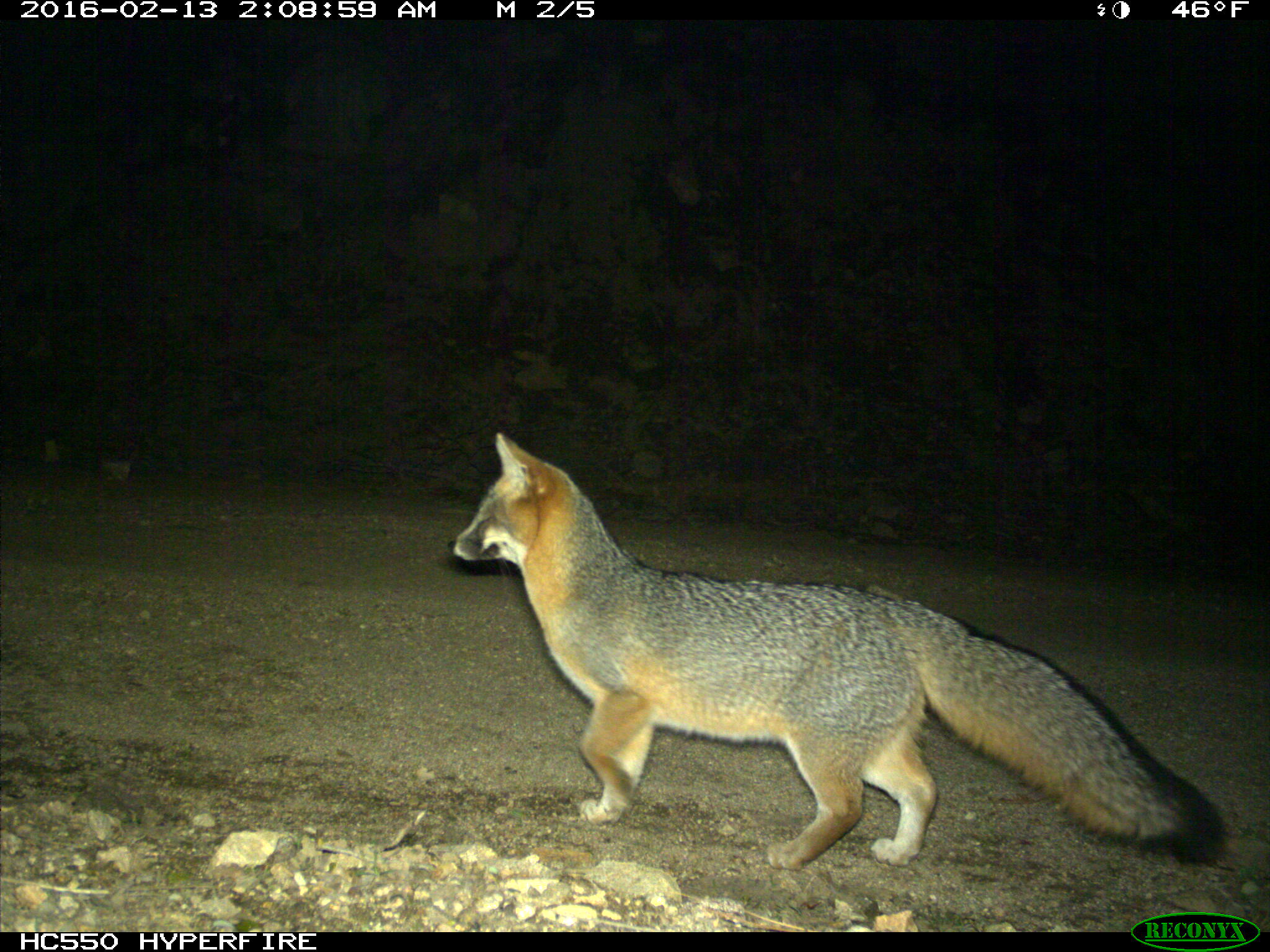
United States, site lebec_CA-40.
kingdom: Animalia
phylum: Chordata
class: Mammalia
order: Carnivora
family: Canidae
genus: Urocyon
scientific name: Urocyon cinereoargenteus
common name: gray fox